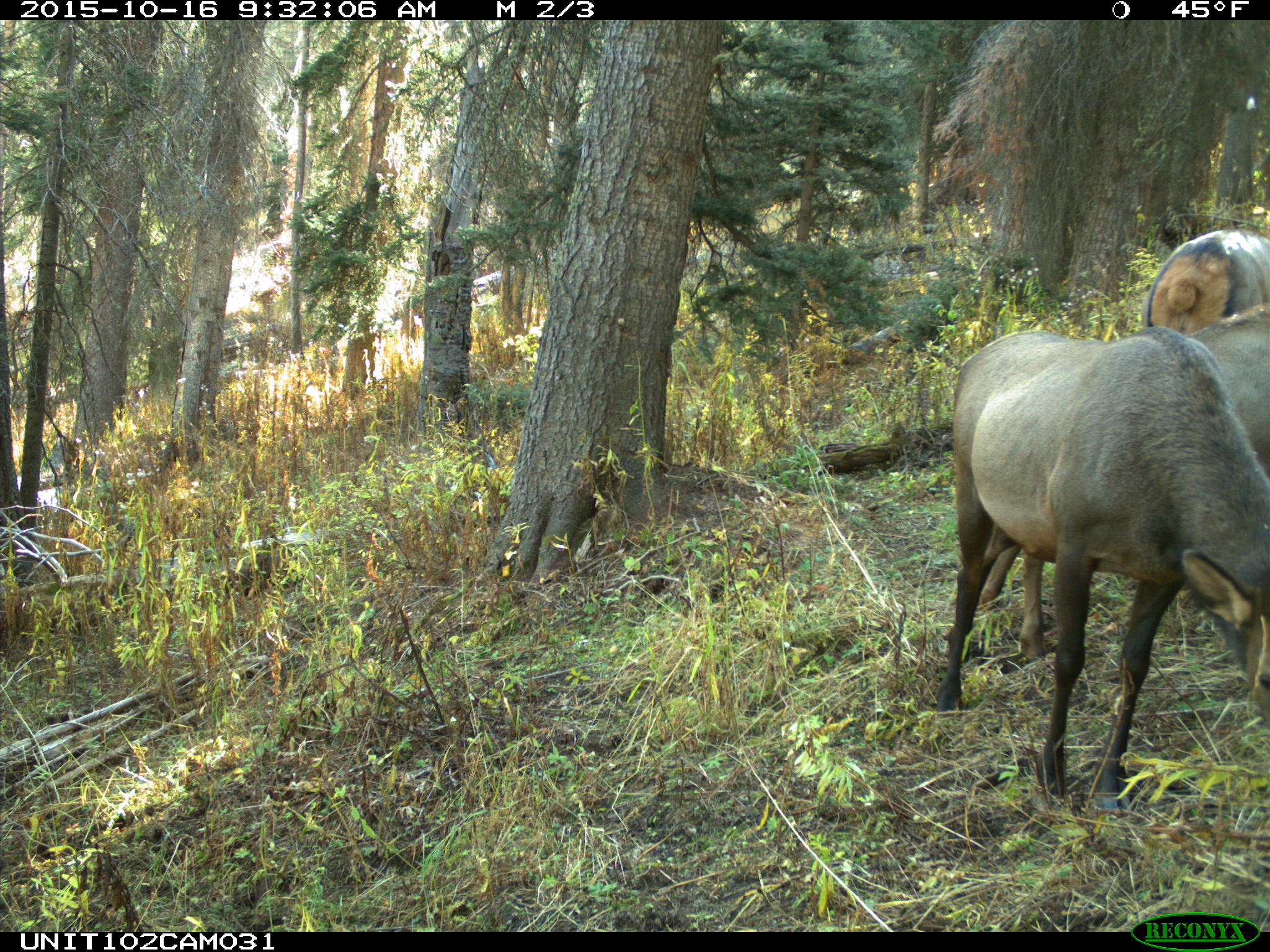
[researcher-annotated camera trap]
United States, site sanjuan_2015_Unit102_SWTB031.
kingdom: Animalia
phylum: Chordata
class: Mammalia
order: Artiodactyla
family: Cervidae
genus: Cervus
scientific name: Cervus elaphus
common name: red deer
Cervus elaphus (red deer).